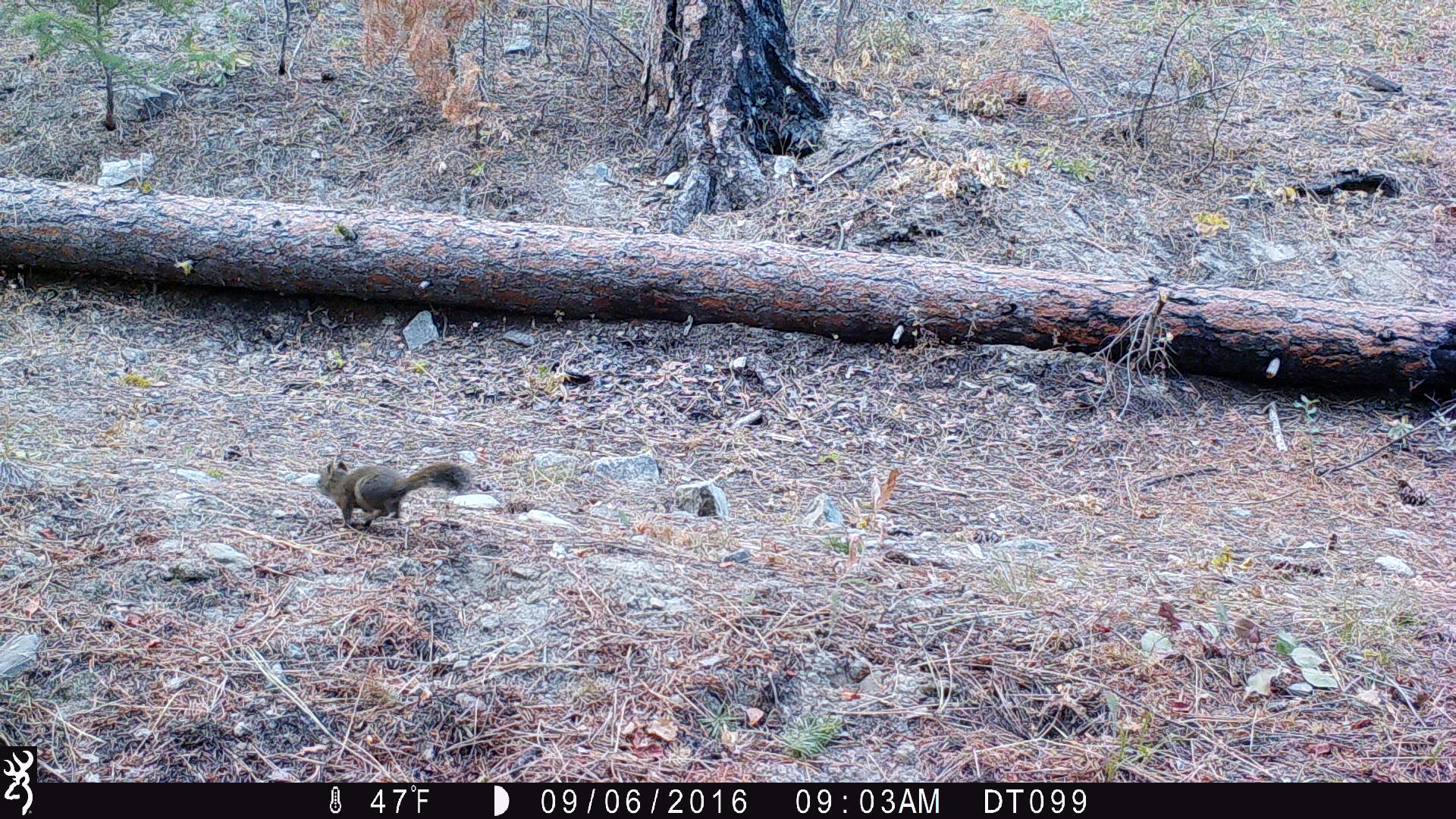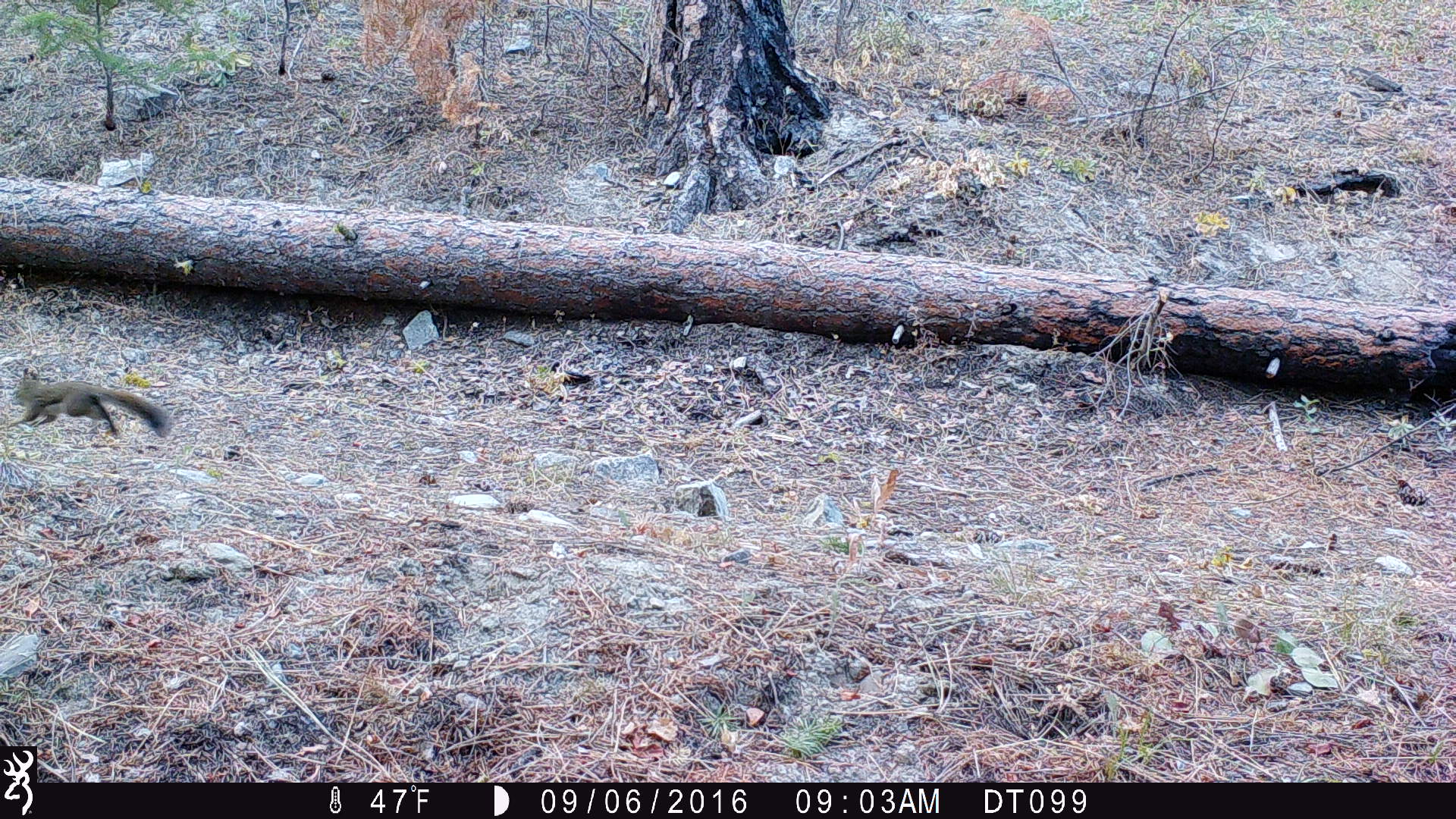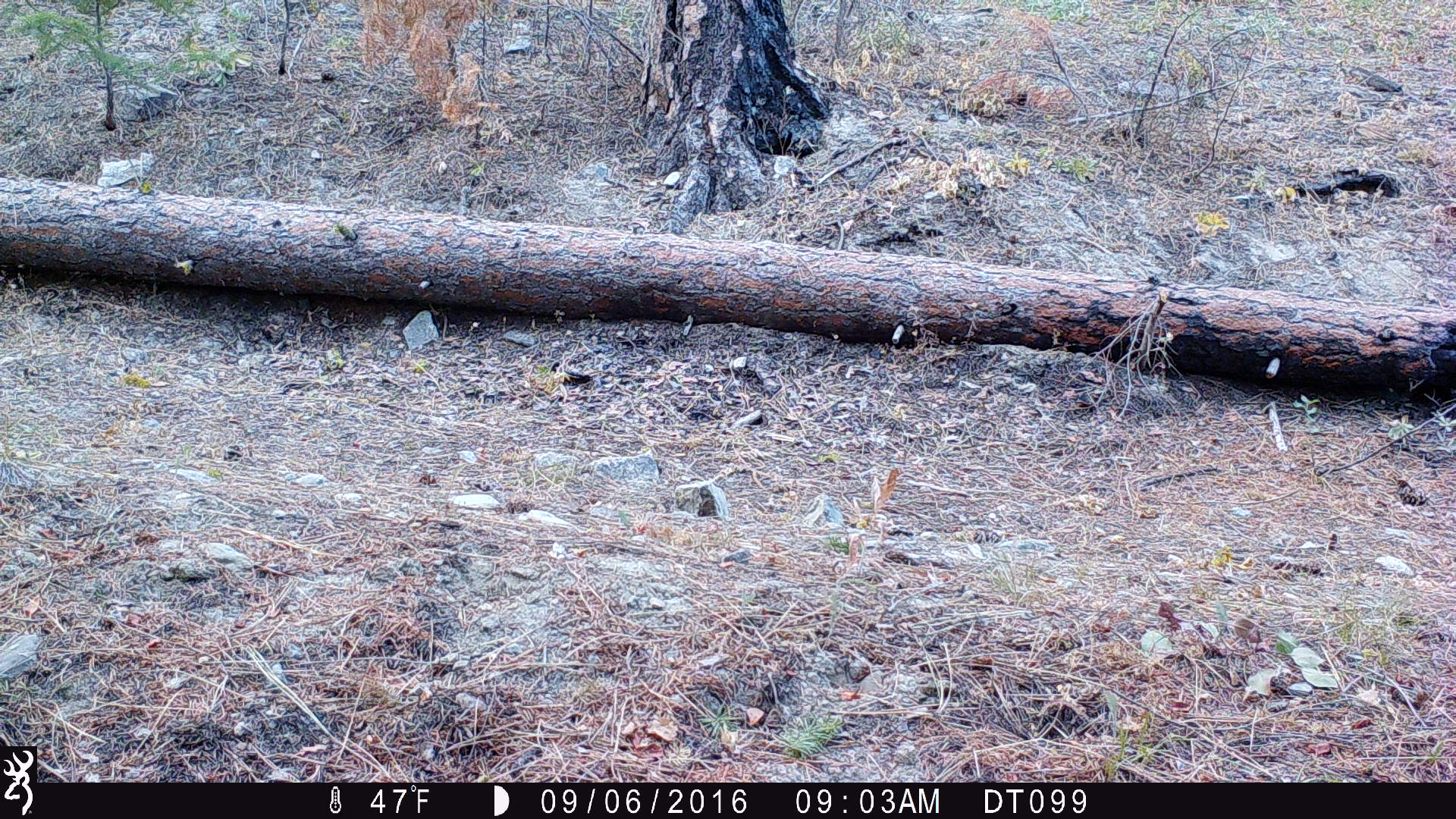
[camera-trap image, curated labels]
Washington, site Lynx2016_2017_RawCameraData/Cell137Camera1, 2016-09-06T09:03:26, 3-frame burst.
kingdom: Animalia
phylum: Chordata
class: Mammalia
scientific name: Mammalia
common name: small mammal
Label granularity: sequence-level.